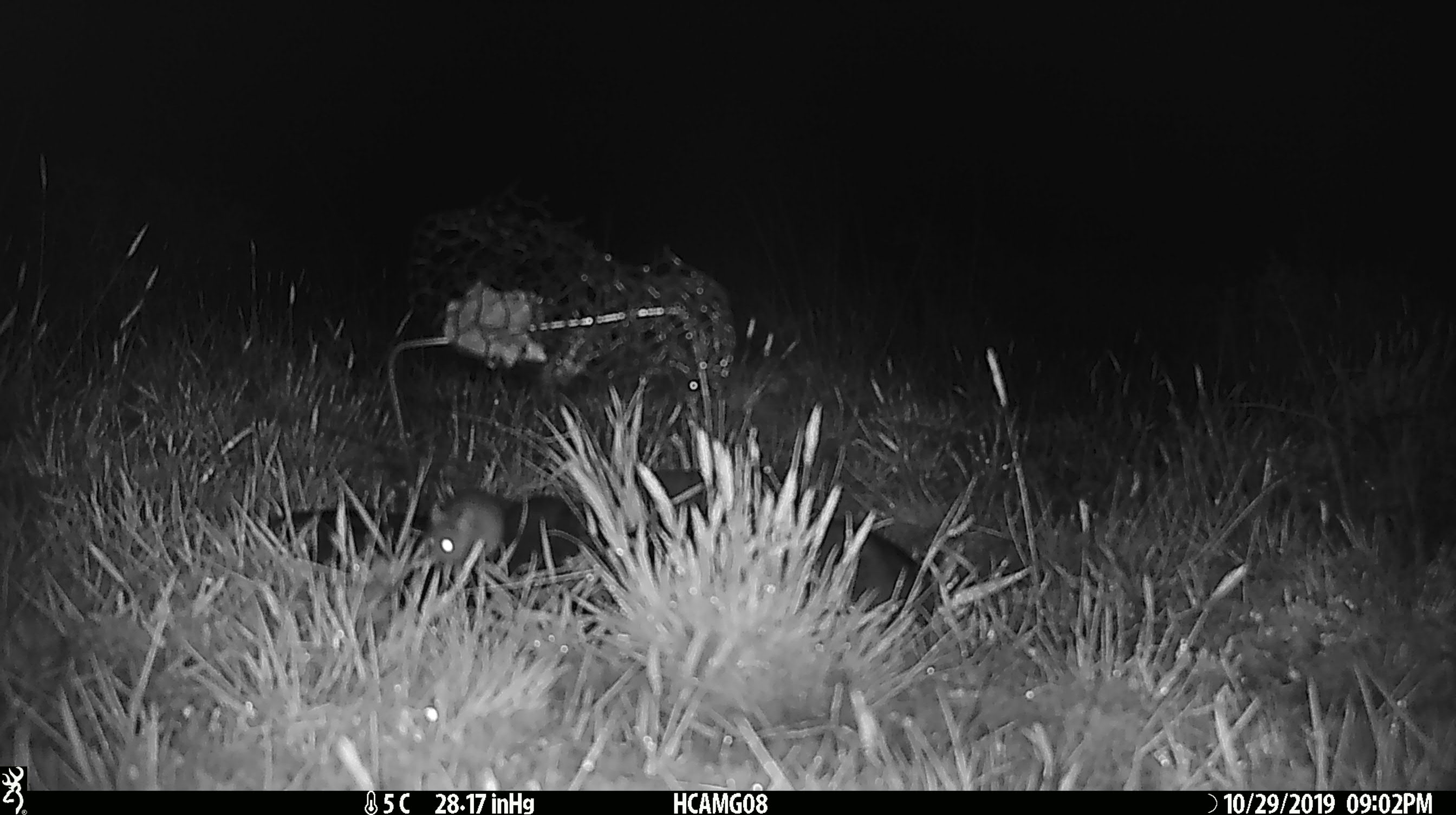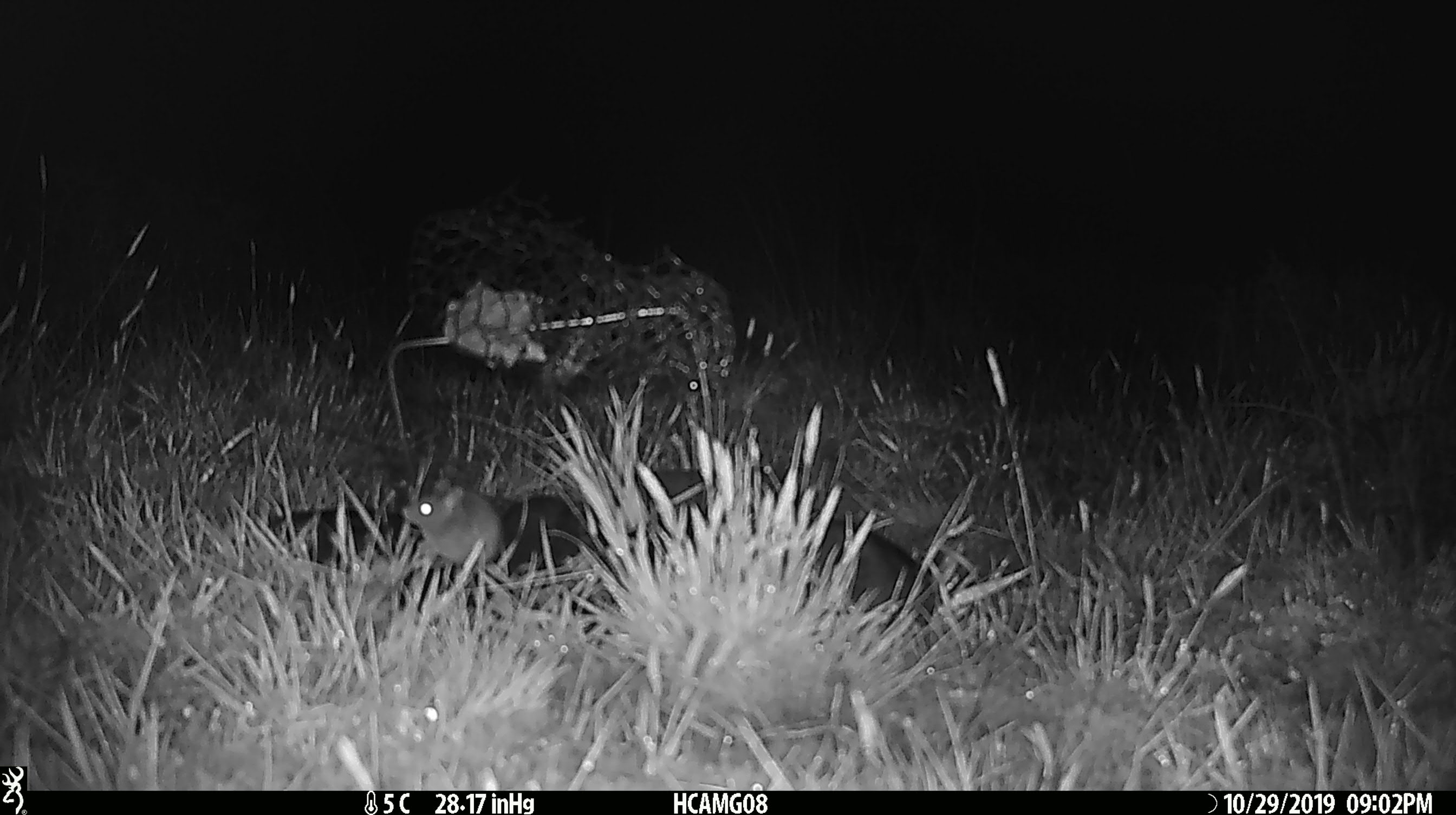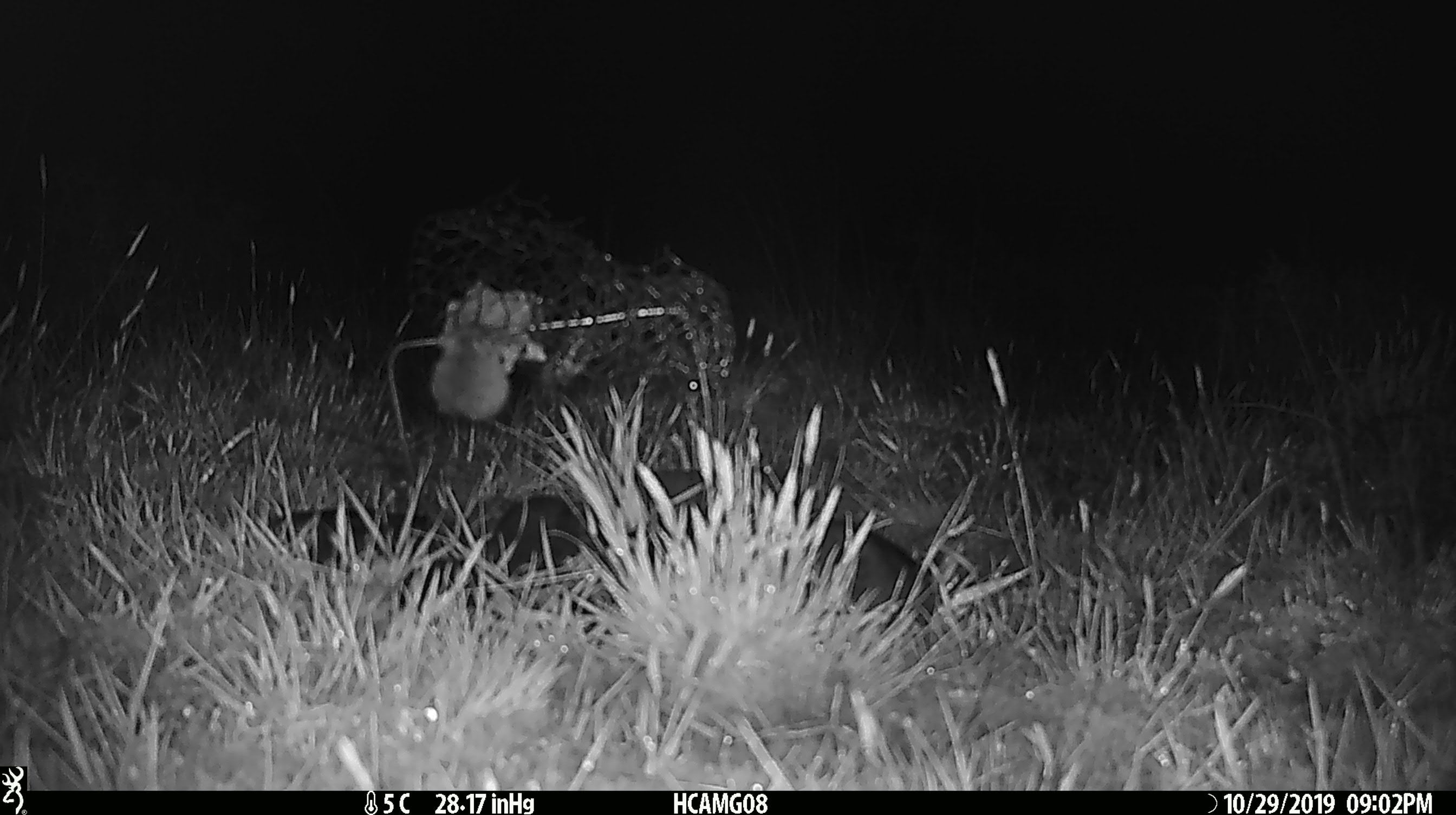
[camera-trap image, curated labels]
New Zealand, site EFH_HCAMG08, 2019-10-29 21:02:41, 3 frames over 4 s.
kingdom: Animalia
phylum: Chordata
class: Mammalia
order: Rodentia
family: Muridae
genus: Mus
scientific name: Mus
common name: mouse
Mouse (Mus).